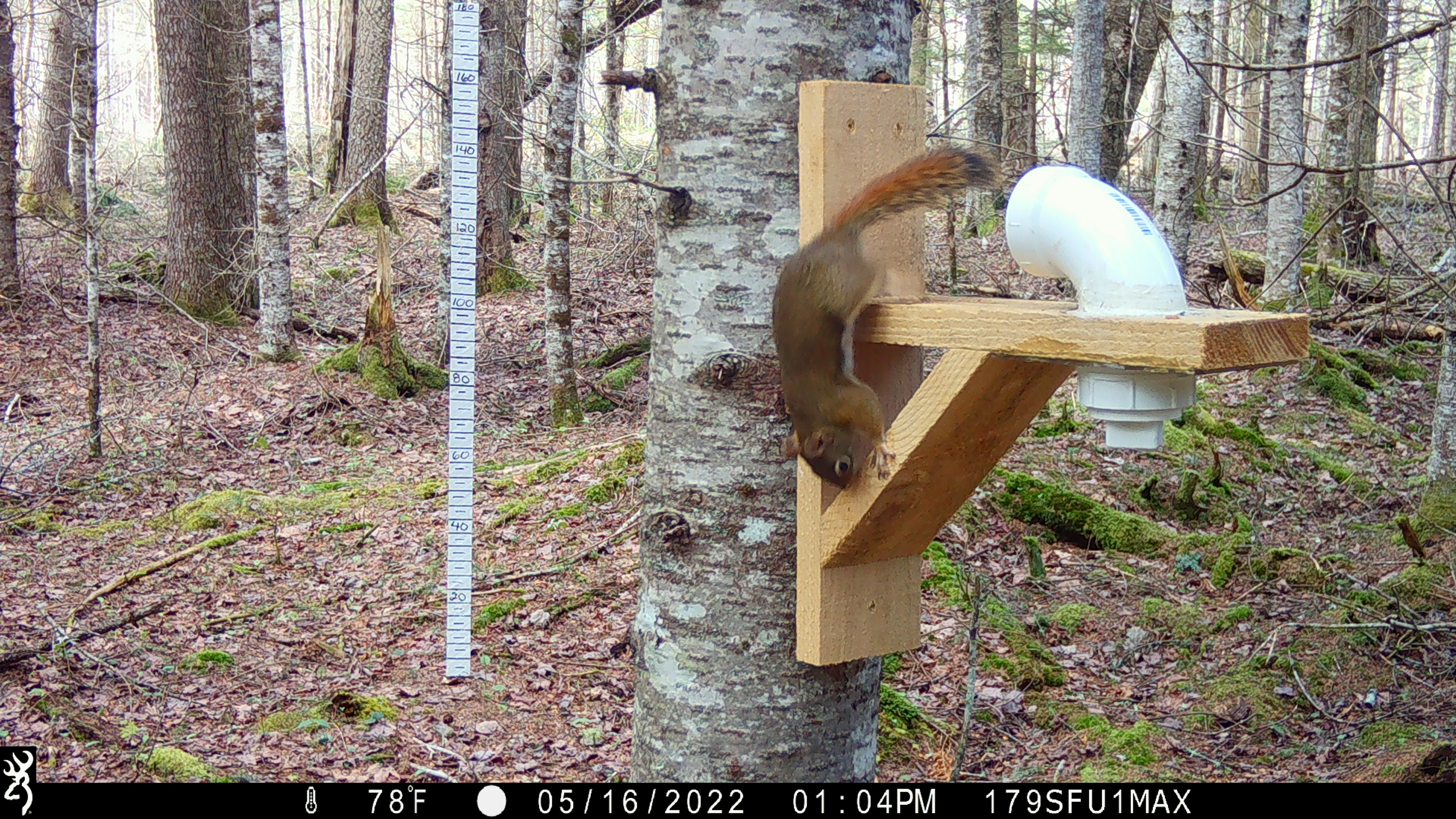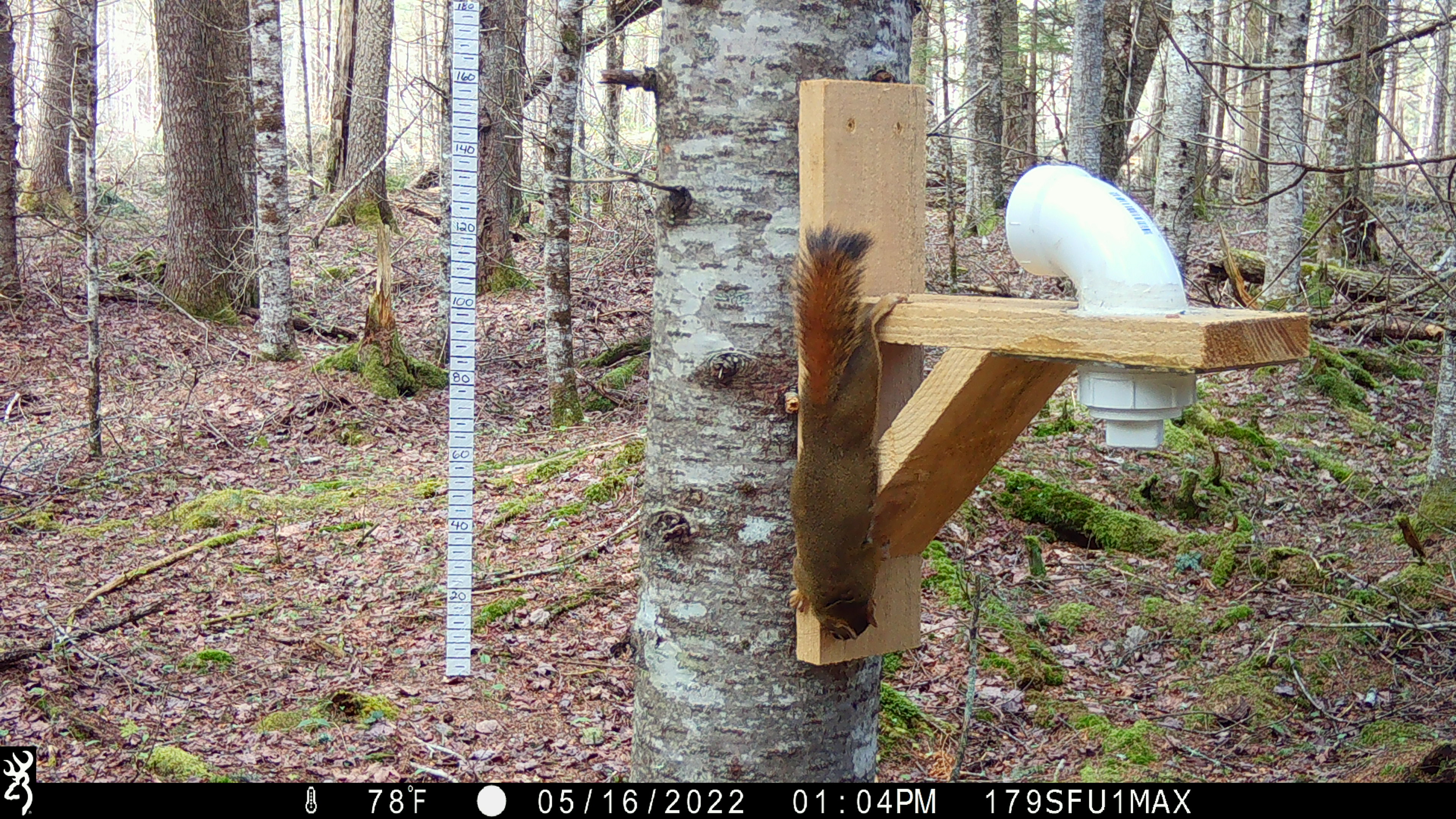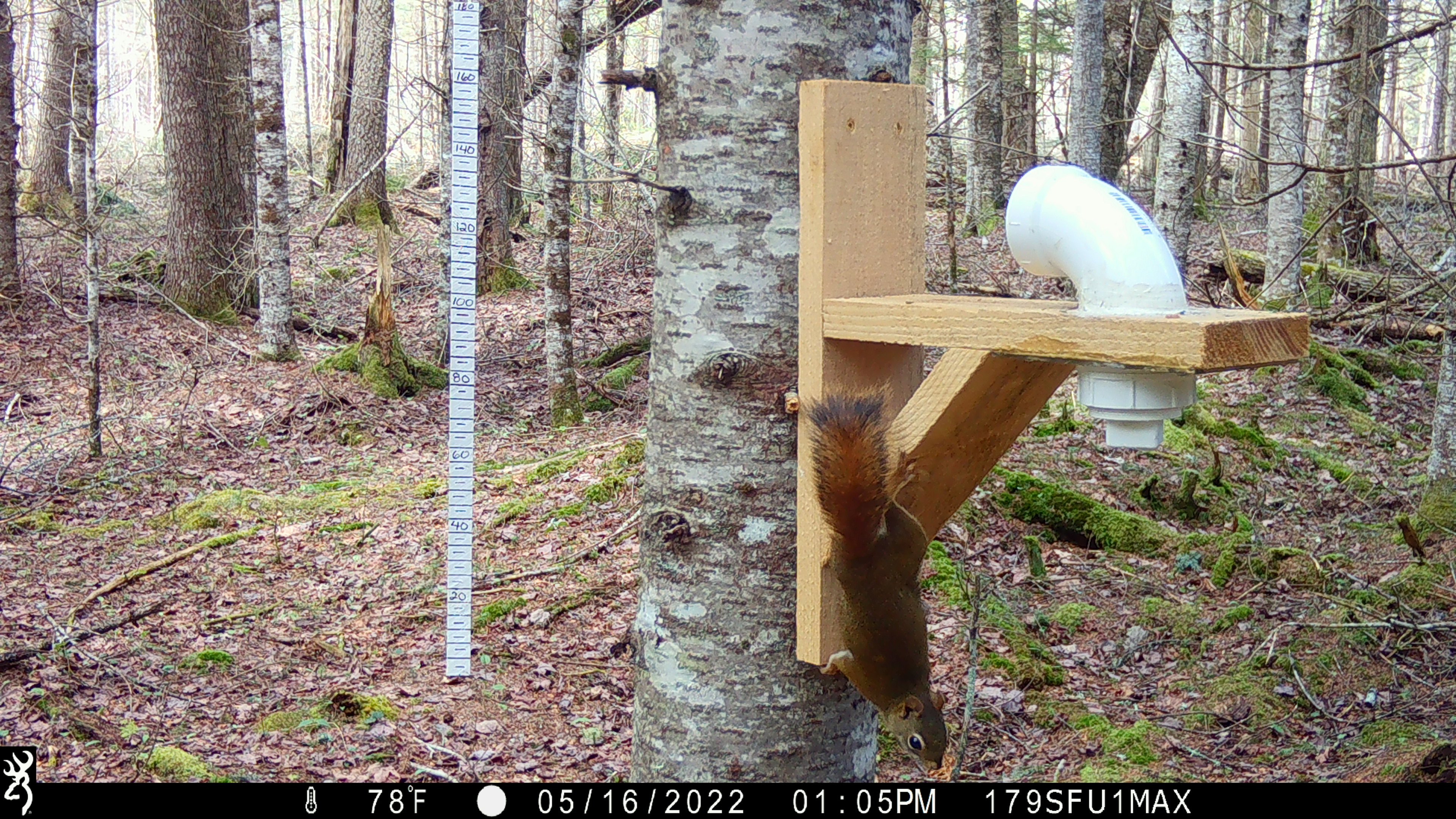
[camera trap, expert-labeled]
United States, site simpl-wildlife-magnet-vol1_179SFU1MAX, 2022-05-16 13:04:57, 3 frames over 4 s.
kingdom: Animalia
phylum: Chordata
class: Mammalia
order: Rodentia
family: Sciuridae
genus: Tamiasciurus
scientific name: Tamiasciurus hudsonicus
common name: red squirrel